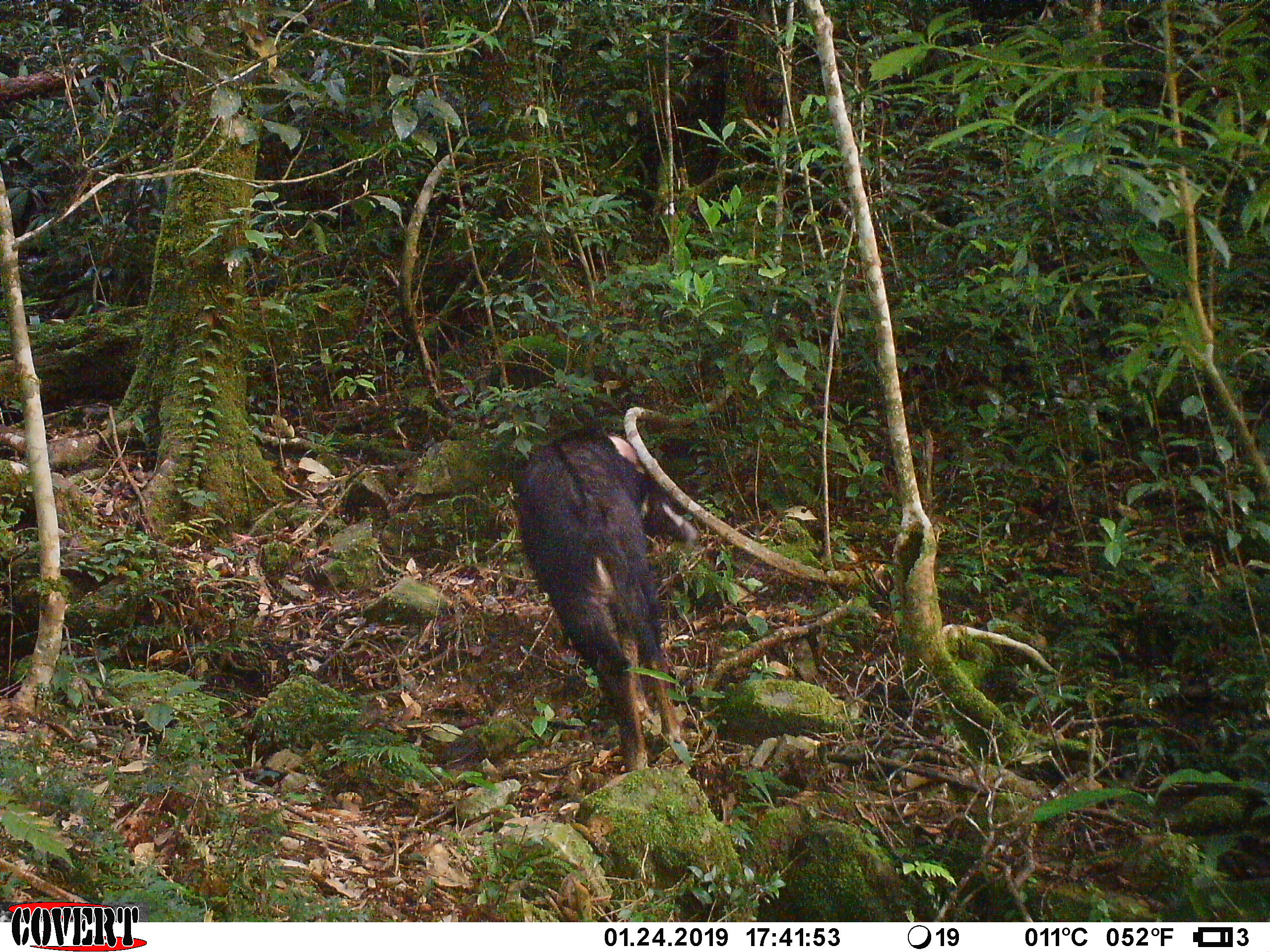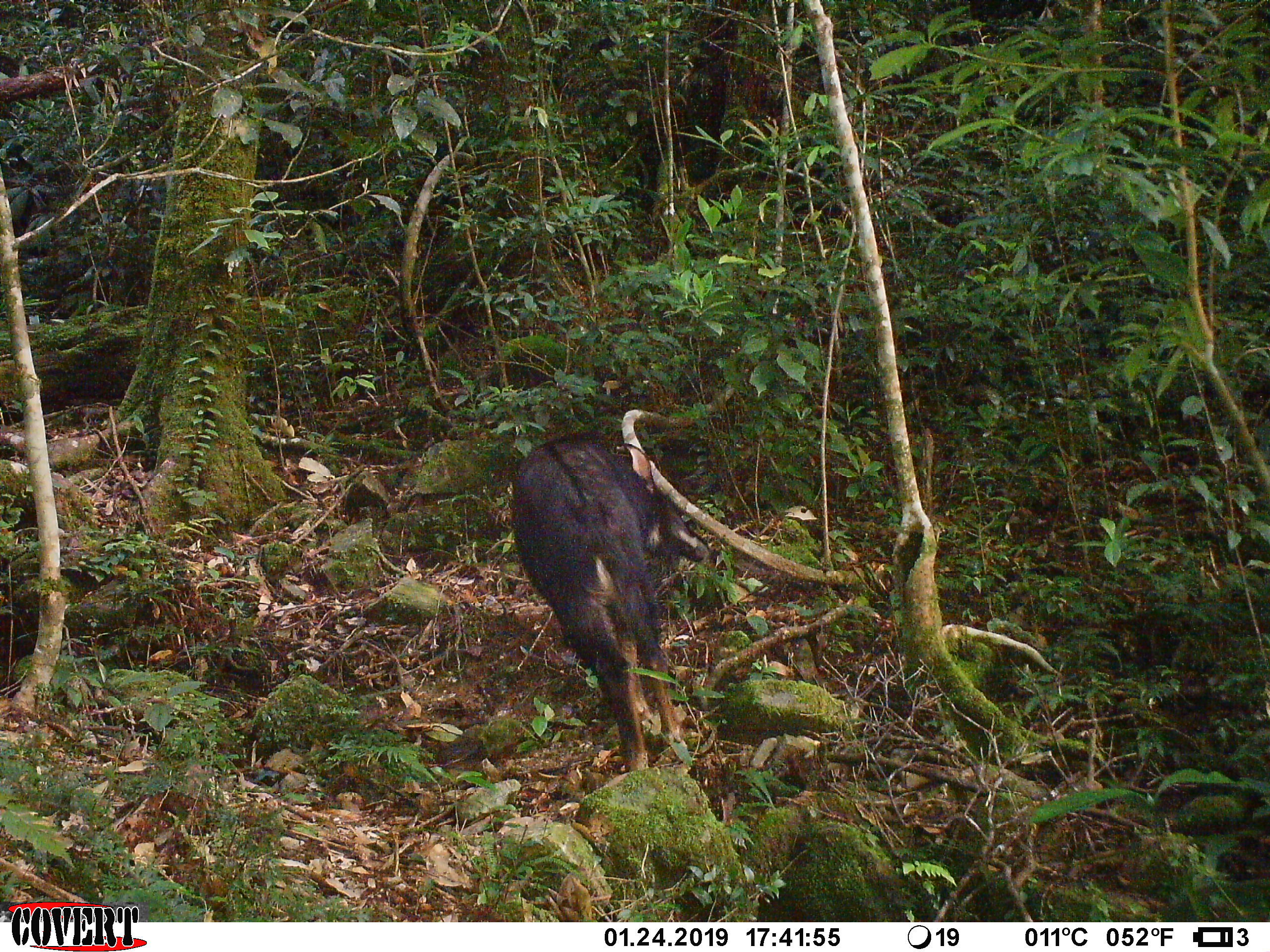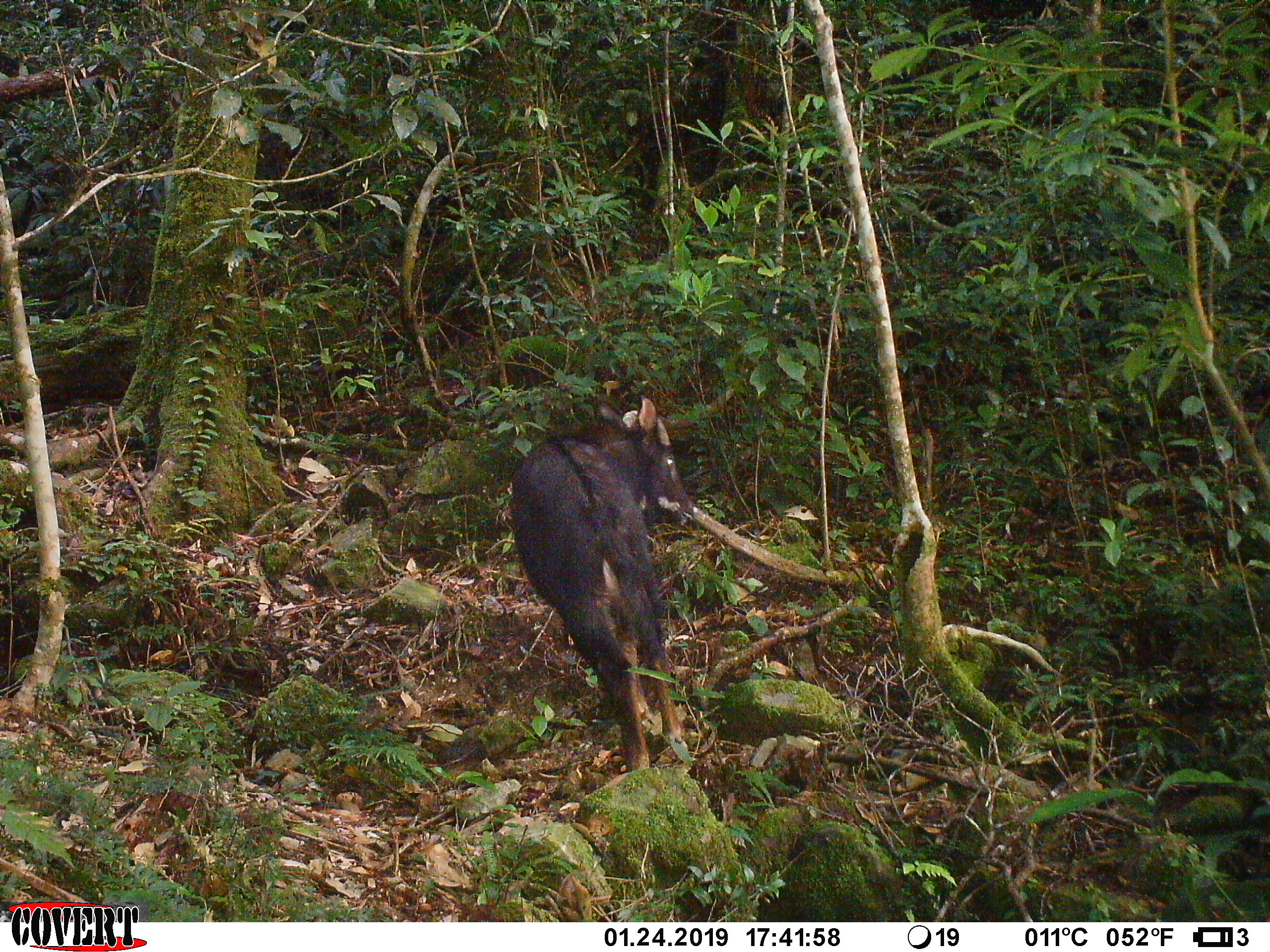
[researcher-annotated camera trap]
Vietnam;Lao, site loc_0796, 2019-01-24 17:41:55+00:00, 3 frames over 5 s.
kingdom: Animalia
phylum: Chordata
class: Mammalia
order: Artiodactyla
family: Bovidae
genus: Capricornis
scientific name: Capricornis sumatraensis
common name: chinese serow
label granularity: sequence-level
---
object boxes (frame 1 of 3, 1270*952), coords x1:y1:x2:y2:
chinese serow: 516:425:698:772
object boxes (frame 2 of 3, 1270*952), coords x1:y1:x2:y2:
chinese serow: 512:438:710:773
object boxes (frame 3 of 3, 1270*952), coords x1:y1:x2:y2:
chinese serow: 511:394:699:772